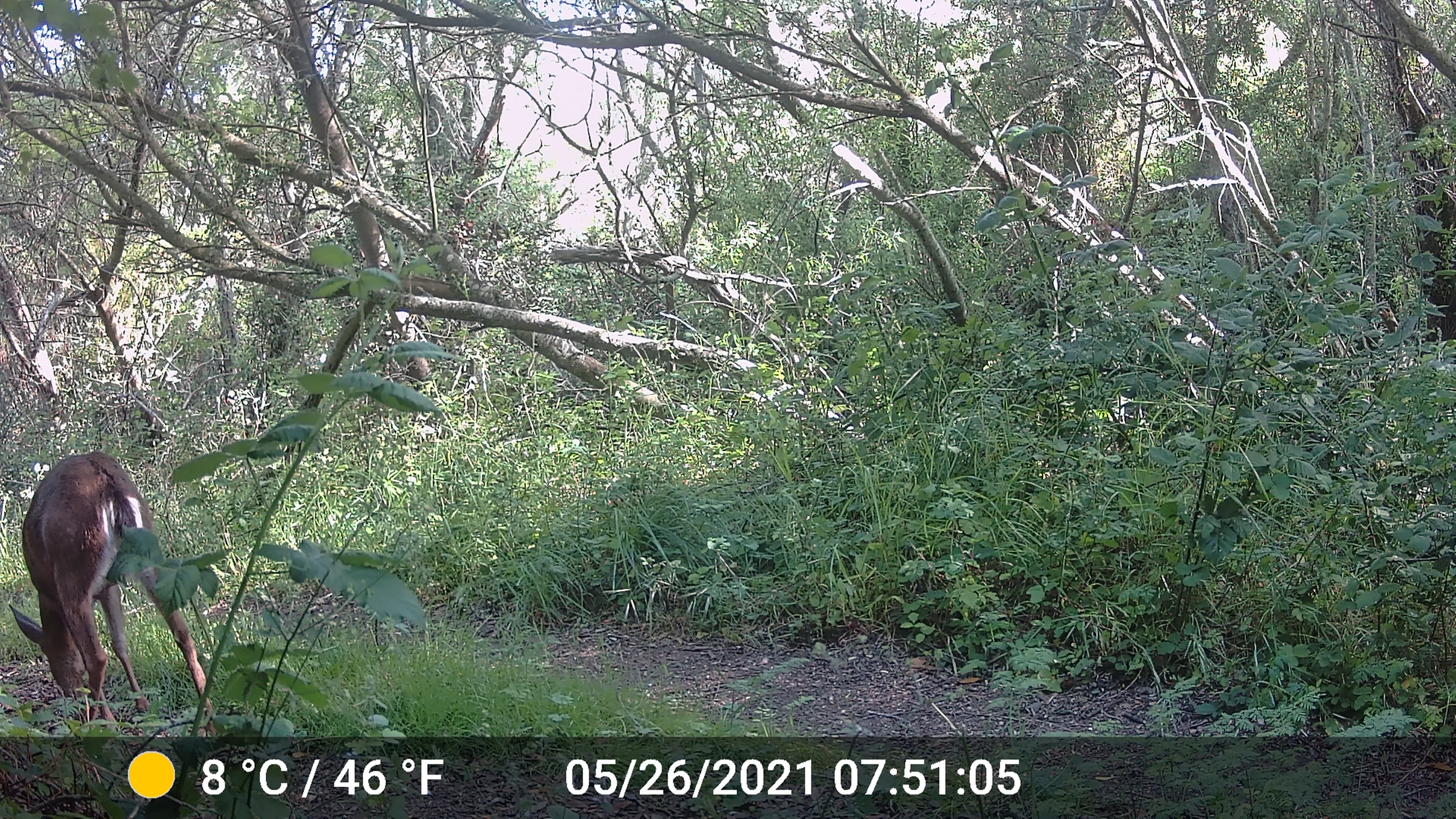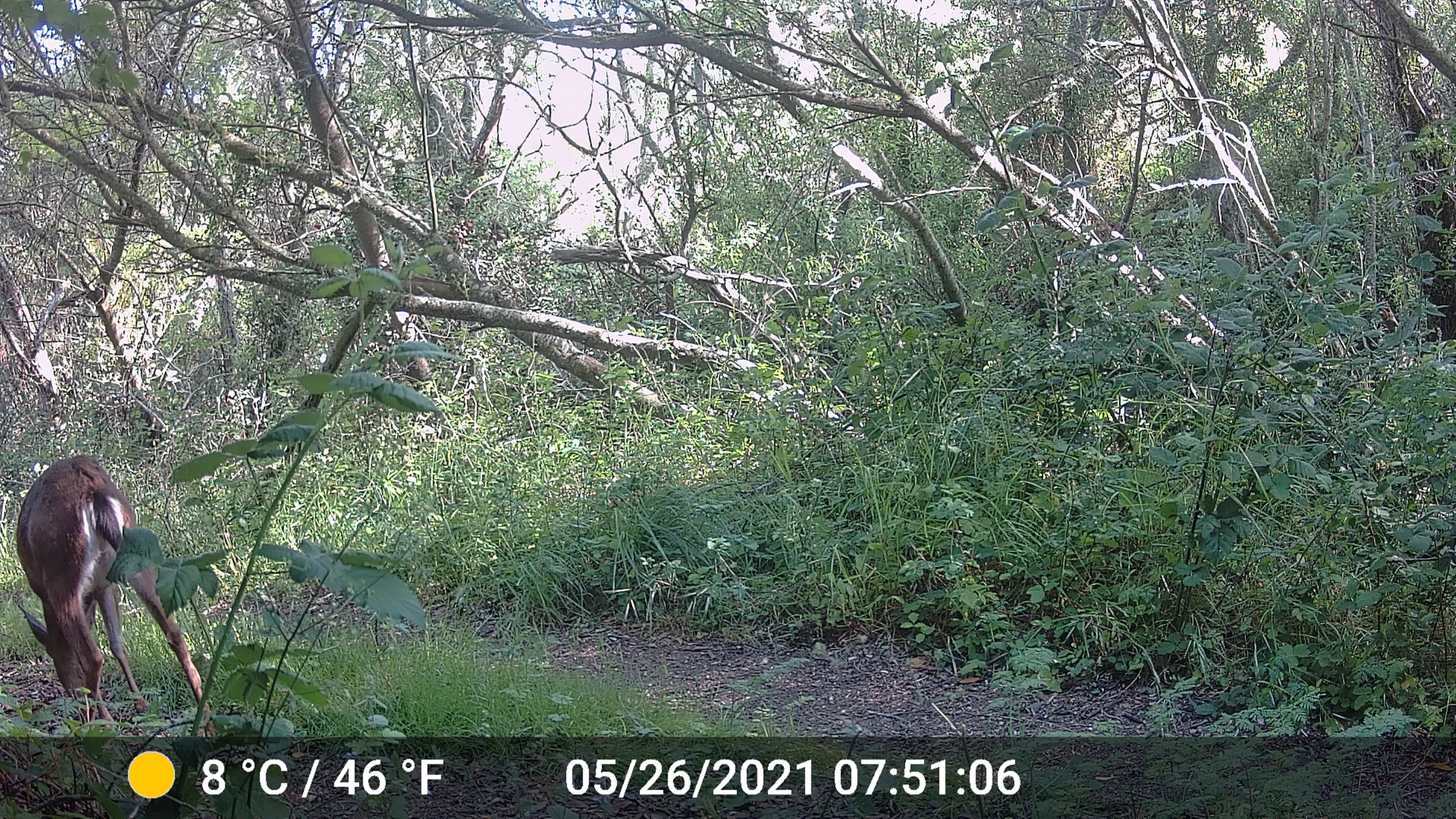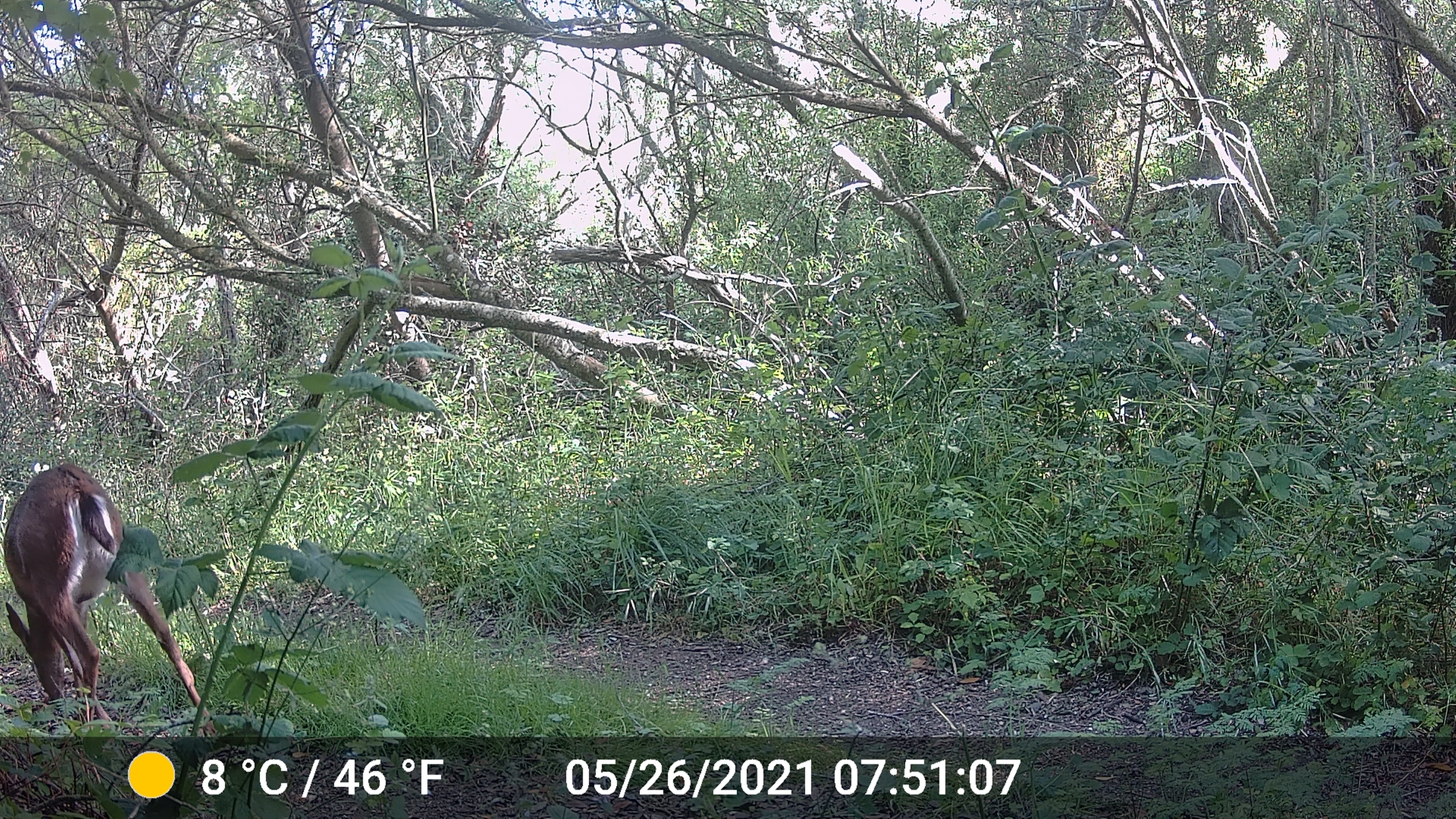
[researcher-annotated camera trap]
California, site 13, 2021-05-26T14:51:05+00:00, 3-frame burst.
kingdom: Animalia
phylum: Chordata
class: Mammalia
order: Artiodactyla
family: Cervidae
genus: Odocoileus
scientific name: Odocoileus hemionus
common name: mule deer